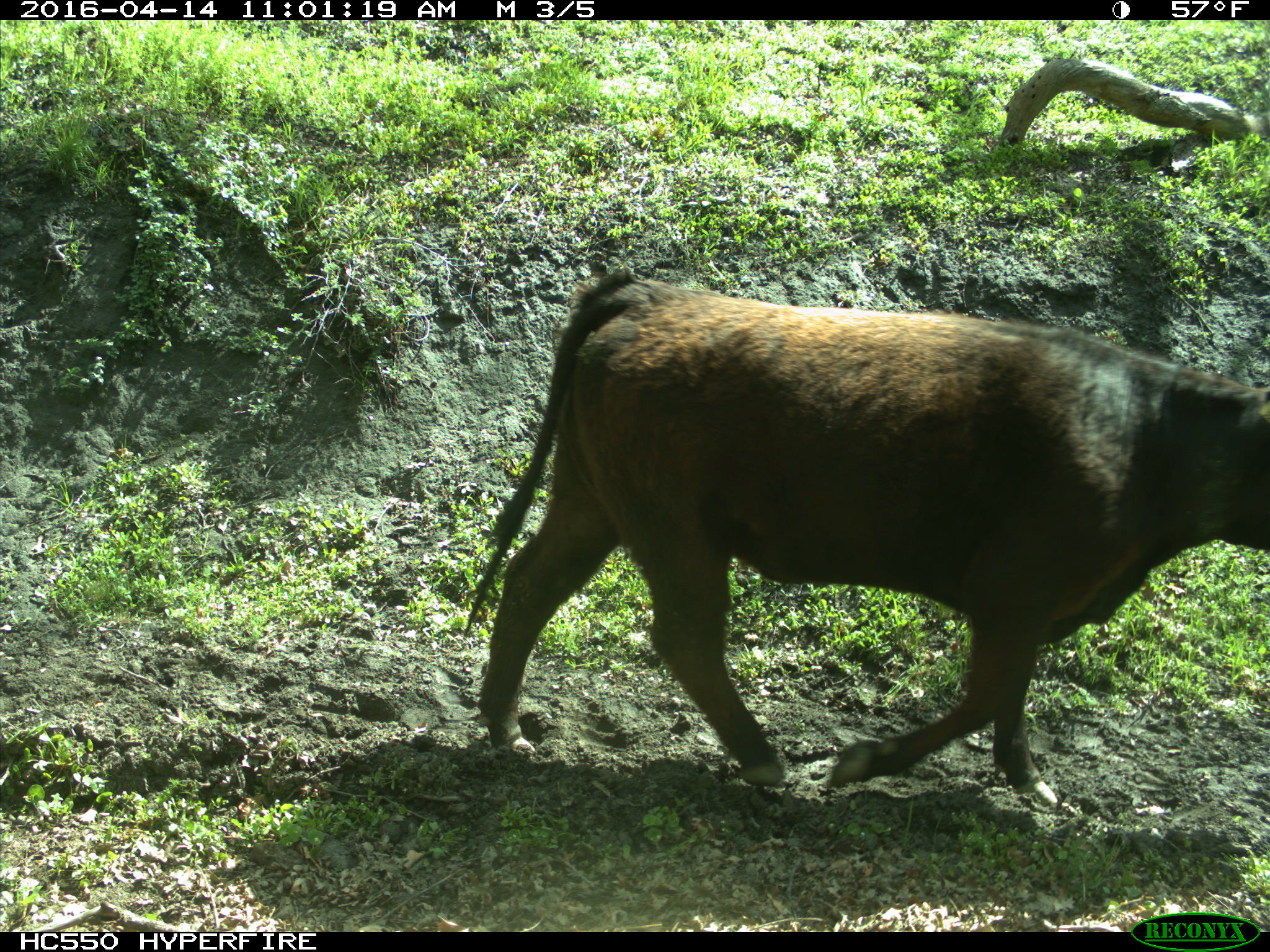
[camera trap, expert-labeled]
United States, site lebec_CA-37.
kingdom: Animalia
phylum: Chordata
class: Mammalia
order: Artiodactyla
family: Bovidae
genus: Bos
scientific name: Bos taurus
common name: domestic cow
Bos taurus (domestic cow).